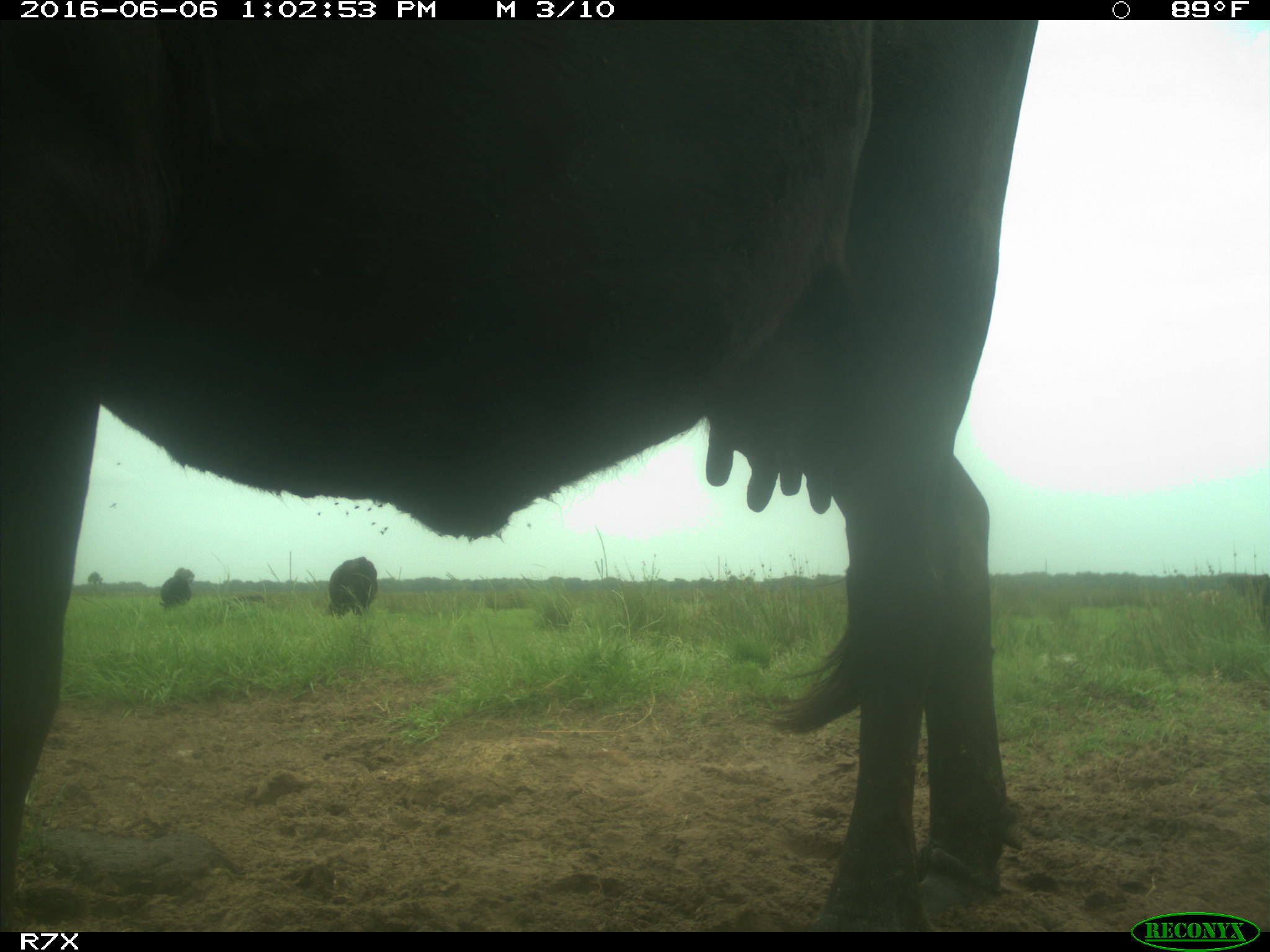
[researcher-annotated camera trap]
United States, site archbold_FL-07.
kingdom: Animalia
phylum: Chordata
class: Mammalia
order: Artiodactyla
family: Bovidae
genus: Bos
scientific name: Bos taurus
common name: domestic cow